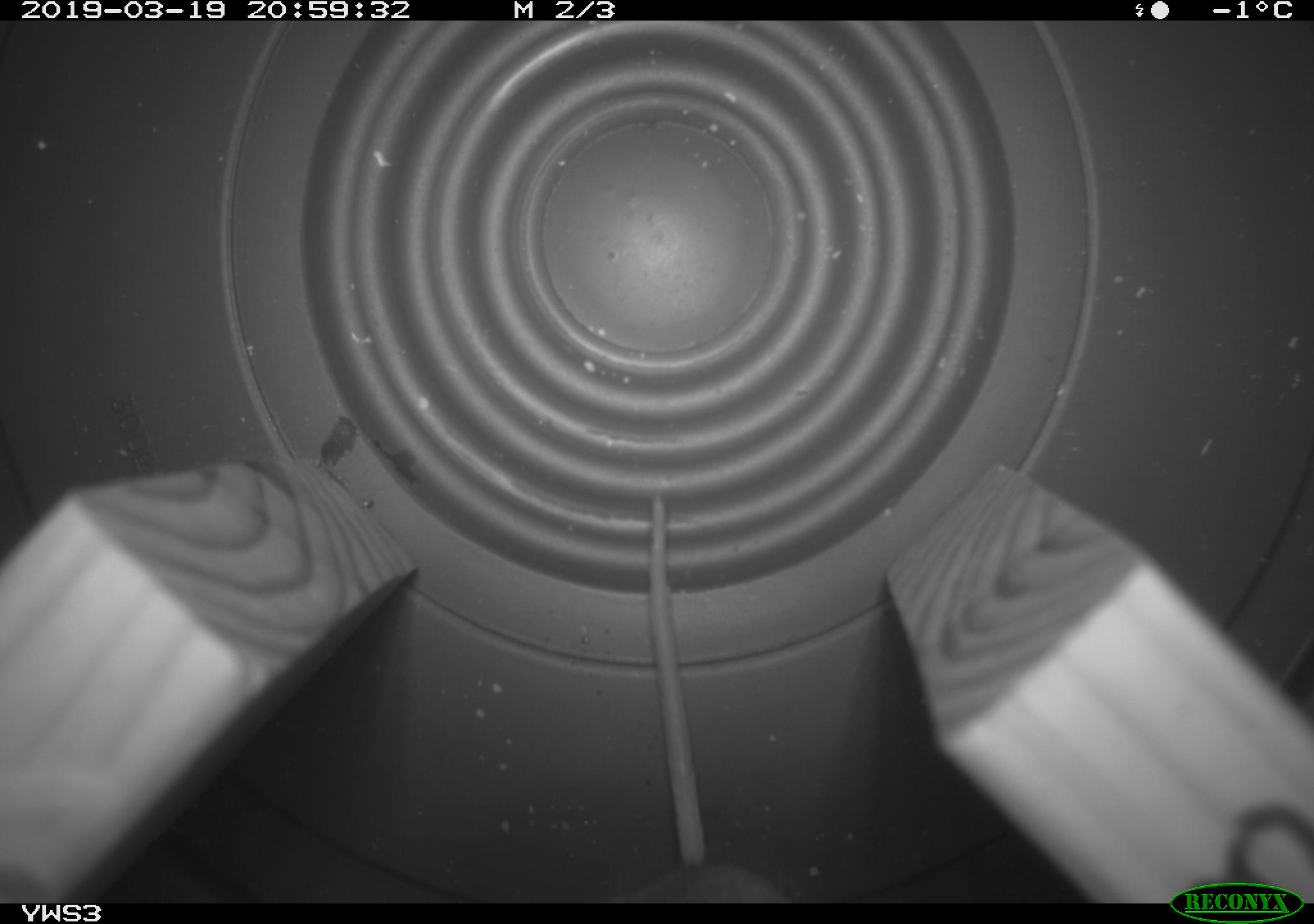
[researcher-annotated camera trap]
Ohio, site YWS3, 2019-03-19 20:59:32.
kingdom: Animalia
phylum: Chordata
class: Mammalia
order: Rodentia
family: Cricetidae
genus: Peromyscus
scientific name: Peromyscus leucopus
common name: white-footed mouse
White-footed mouse (Peromyscus leucopus).